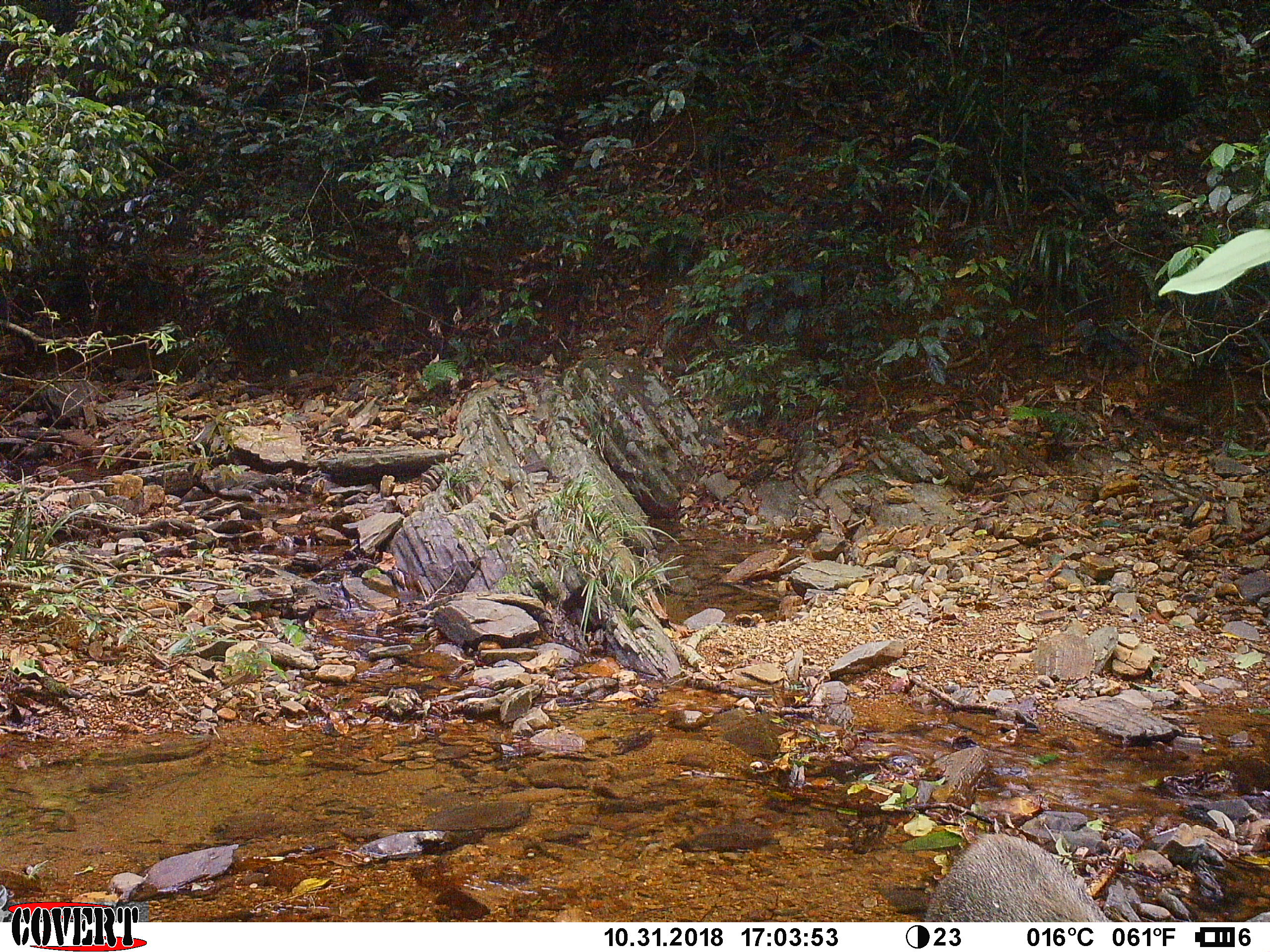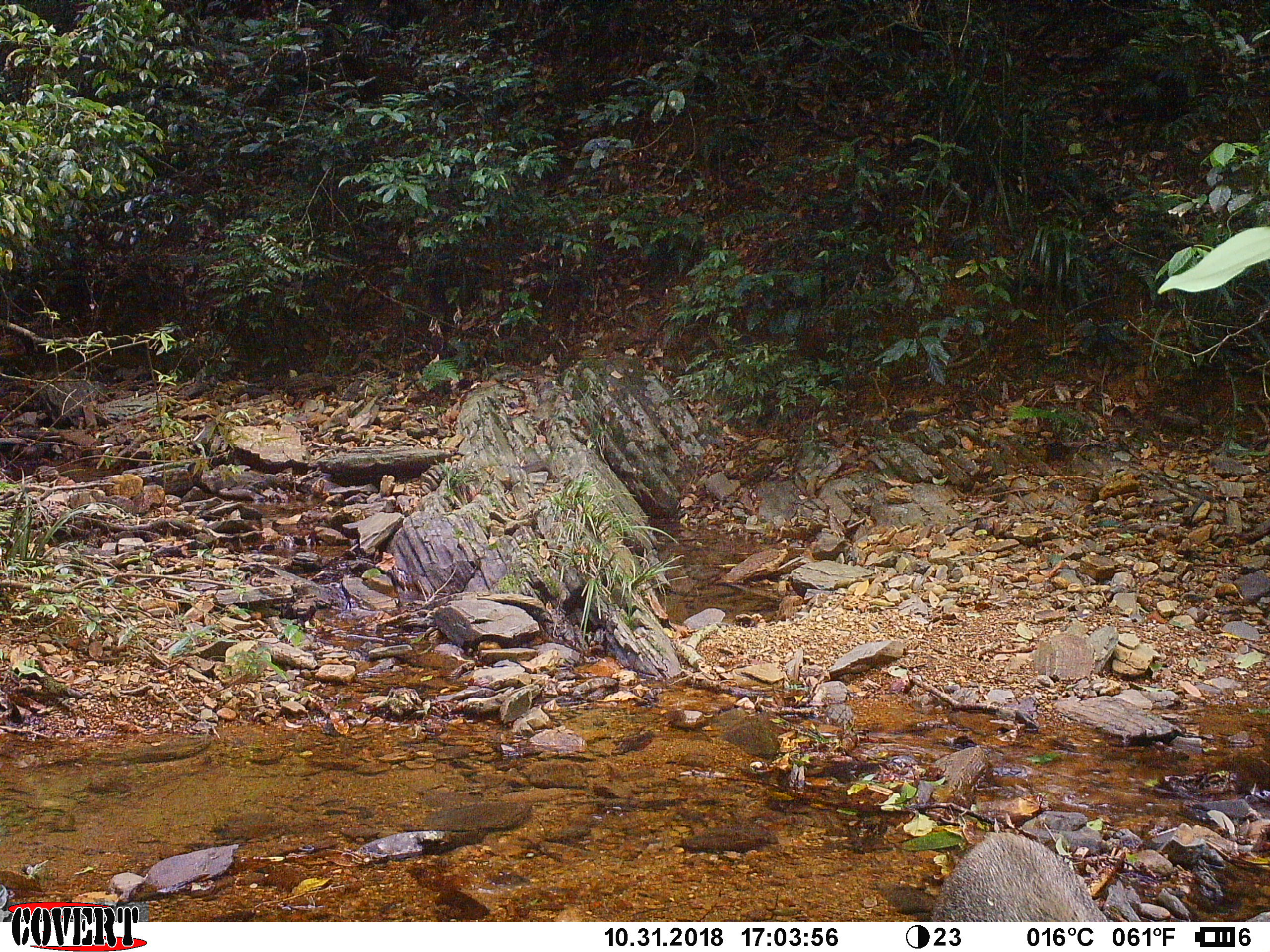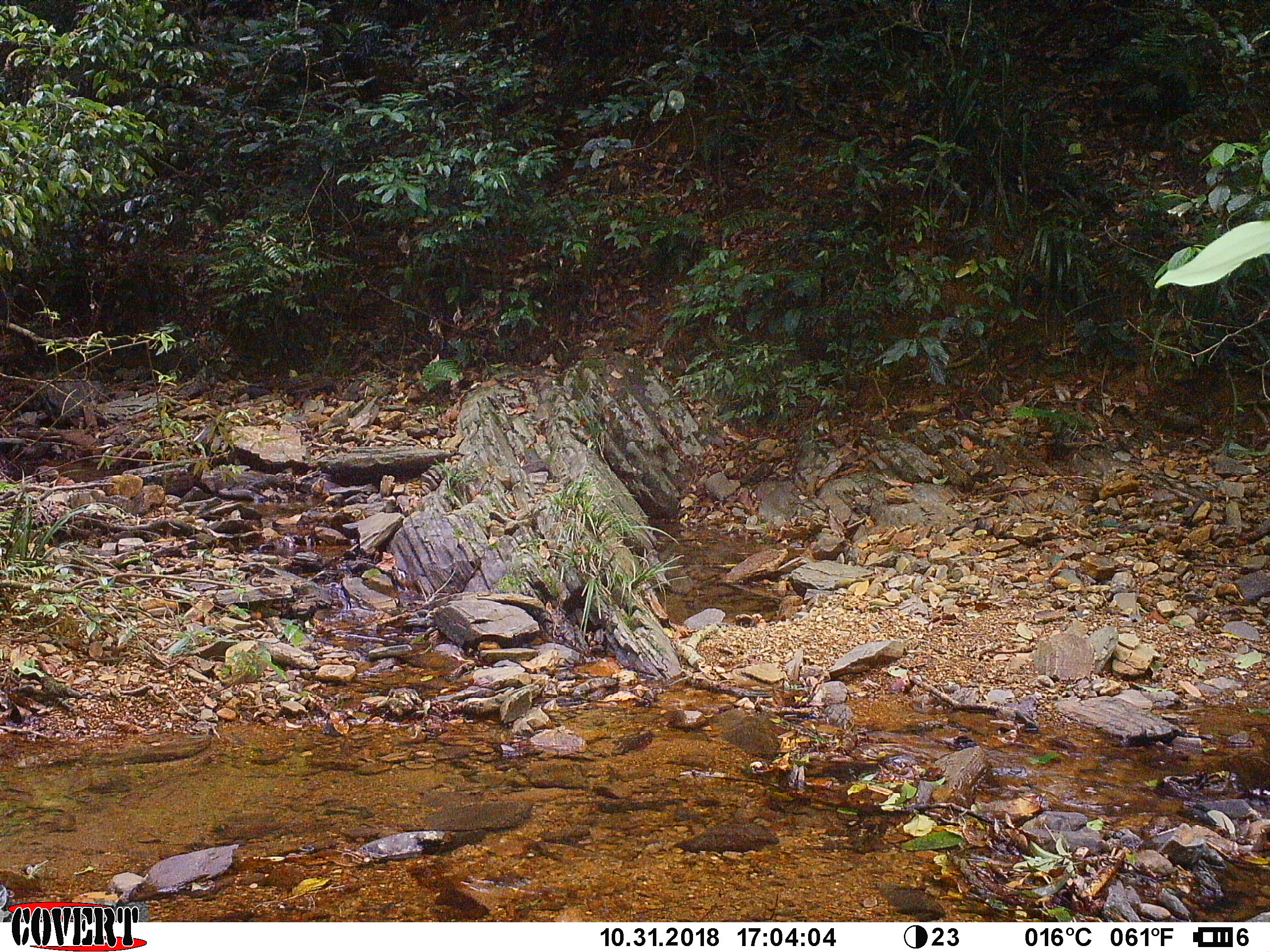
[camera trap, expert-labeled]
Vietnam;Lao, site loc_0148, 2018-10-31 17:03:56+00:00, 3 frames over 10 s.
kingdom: Animalia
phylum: Chordata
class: Mammalia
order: Artiodactyla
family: Suidae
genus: Sus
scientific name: Sus scrofa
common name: eurasian wild pig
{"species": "eurasian wild pig (Sus scrofa)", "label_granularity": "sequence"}